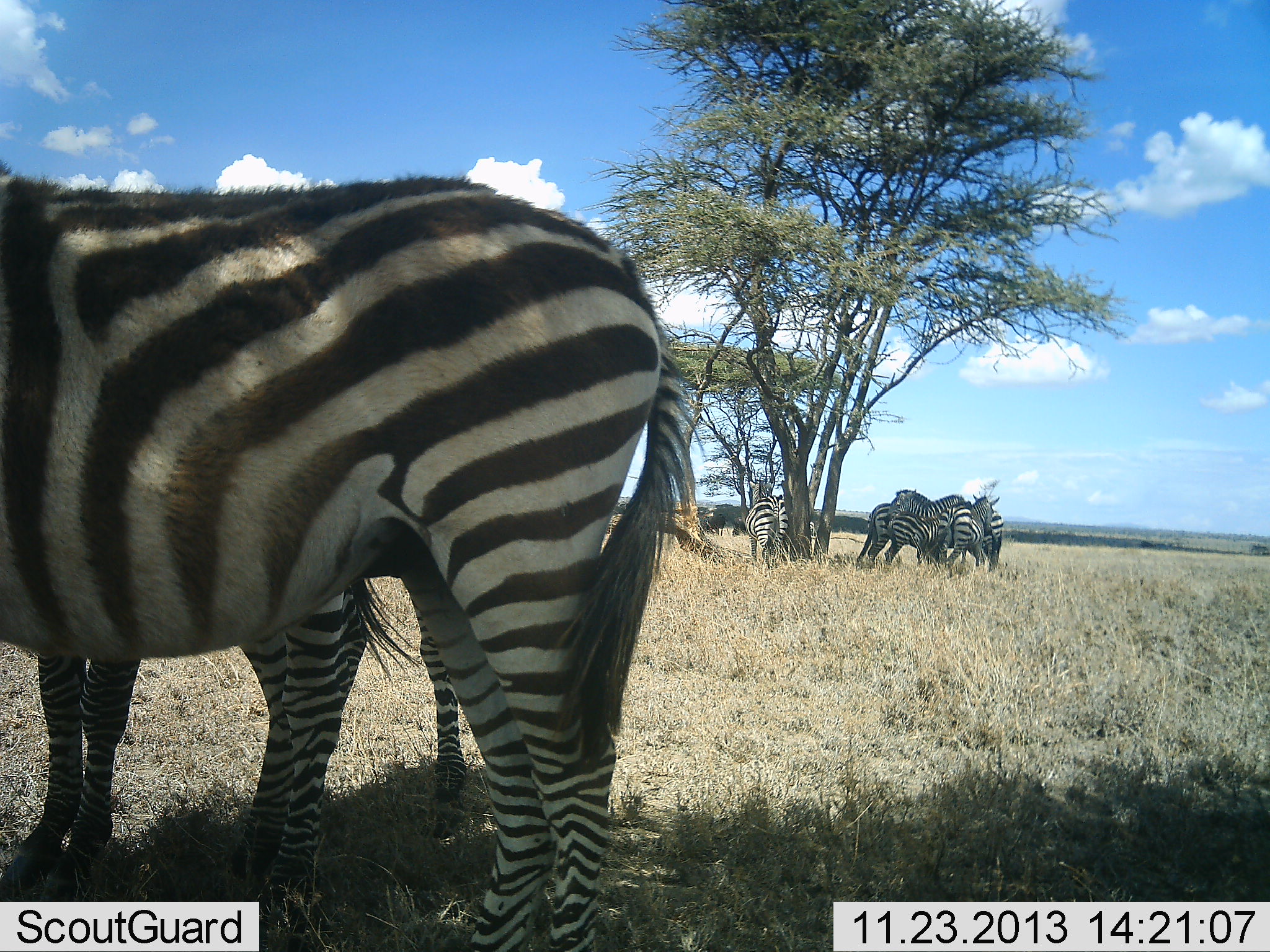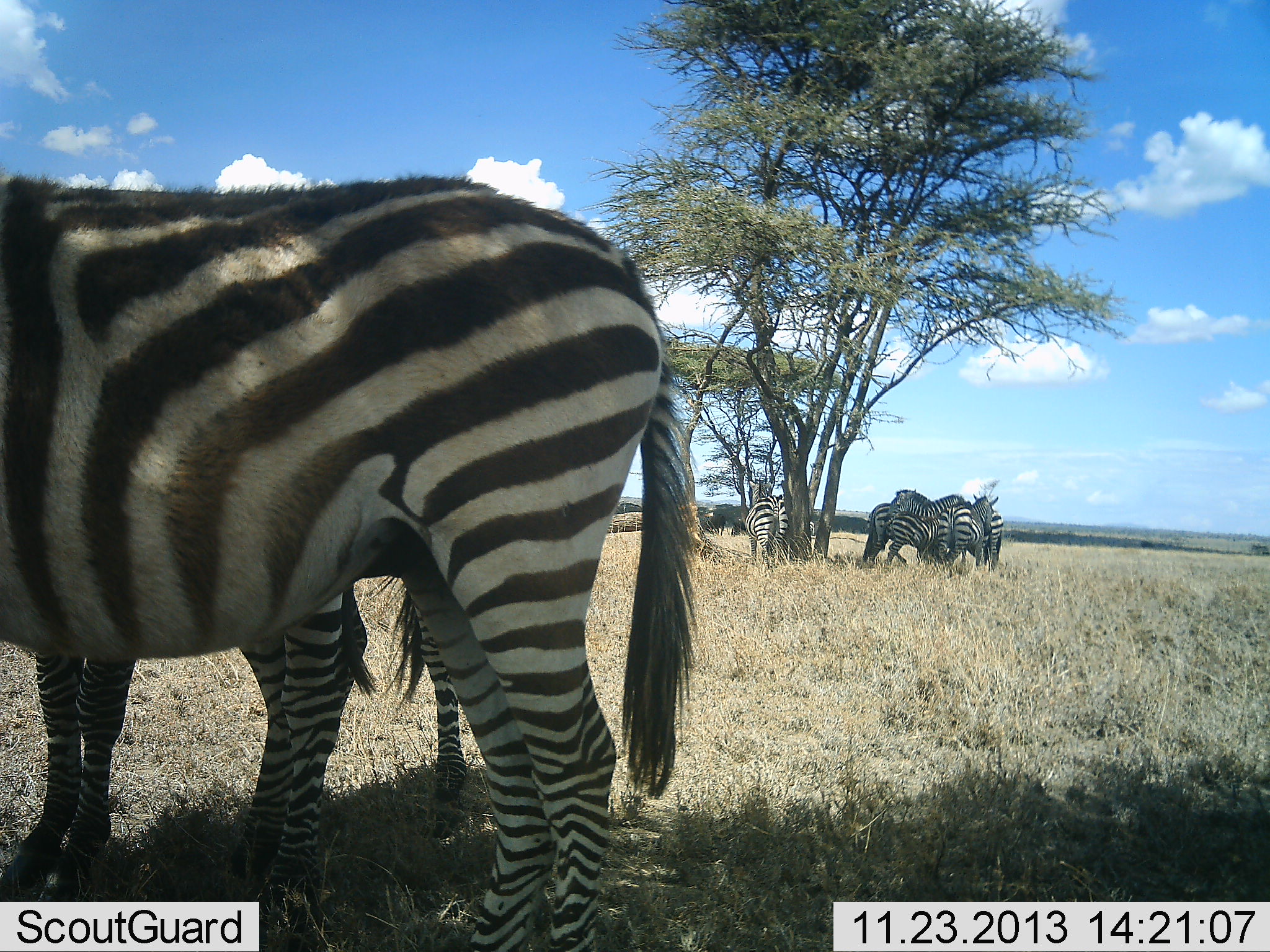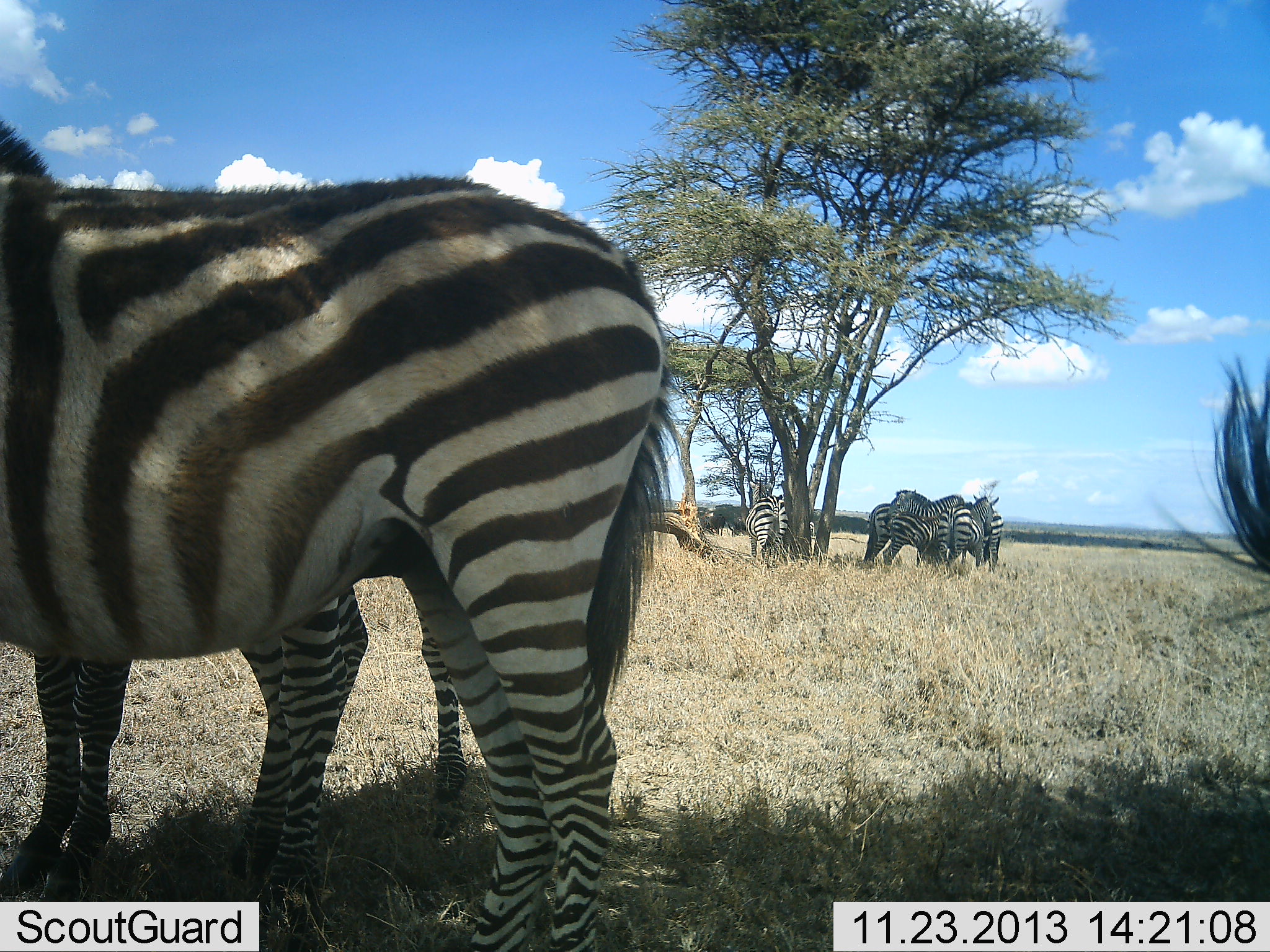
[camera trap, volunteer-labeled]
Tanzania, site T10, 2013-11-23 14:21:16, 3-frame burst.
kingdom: Animalia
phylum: Chordata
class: Mammalia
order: Perissodactyla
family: Equidae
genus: Equus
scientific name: Equus quagga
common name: plains zebra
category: zebra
Zebra (plains zebra) (Equus quagga), count 9. Behavior (volunteer vote fractions): standing 92%, resting 8%, moving 8%, interacting 25%. Young present (vote fraction): 25%. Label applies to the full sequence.